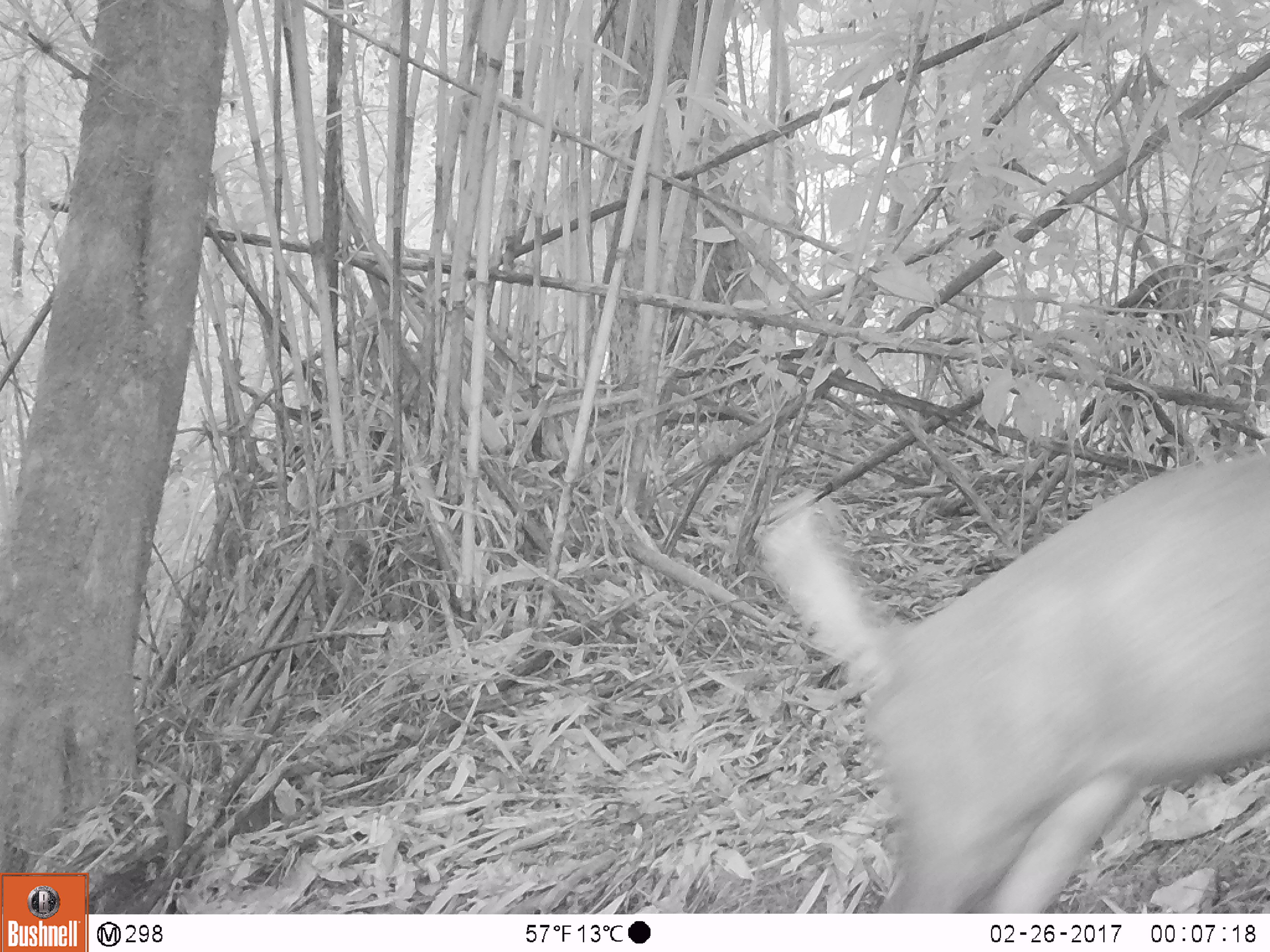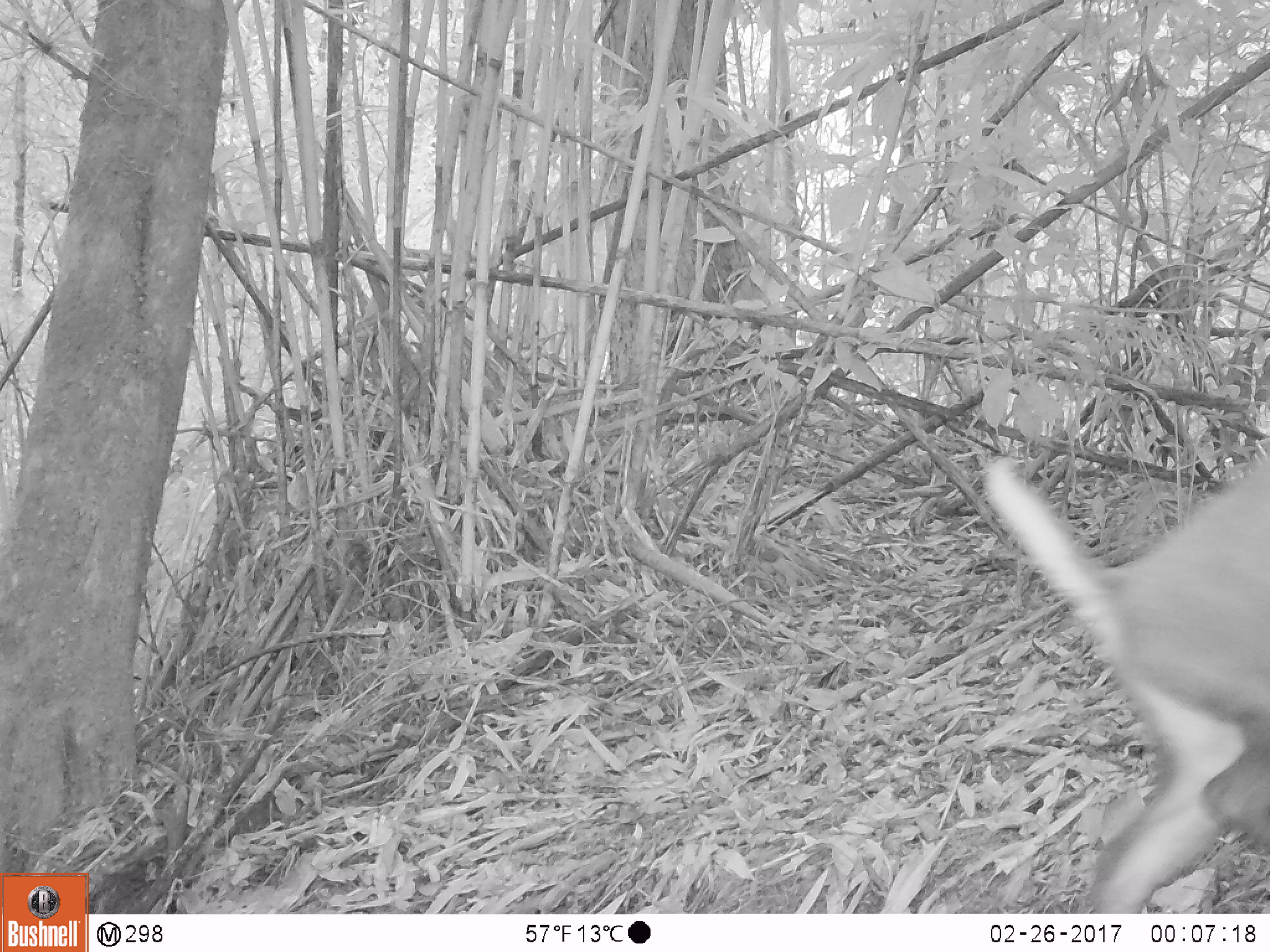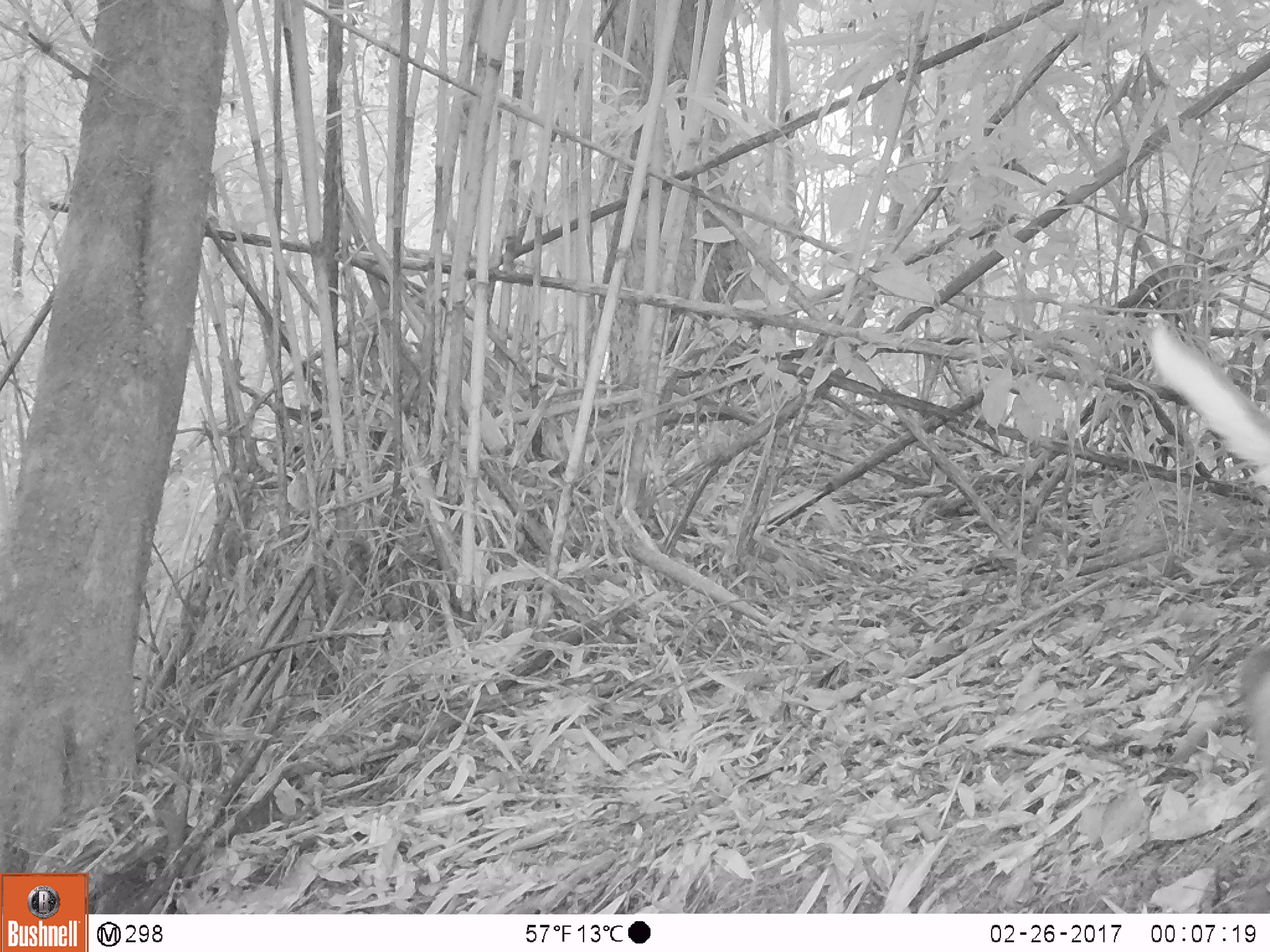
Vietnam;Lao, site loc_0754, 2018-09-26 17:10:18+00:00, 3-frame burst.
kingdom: Animalia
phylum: Chordata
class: Mammalia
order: Artiodactyla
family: Cervidae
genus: Muntiacus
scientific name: Muntiacus rooseveltorum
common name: roosevelt's muntjac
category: roosevelts muntjac group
Roosevelts muntjac group (roosevelt's muntjac) (Muntiacus rooseveltorum). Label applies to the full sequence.